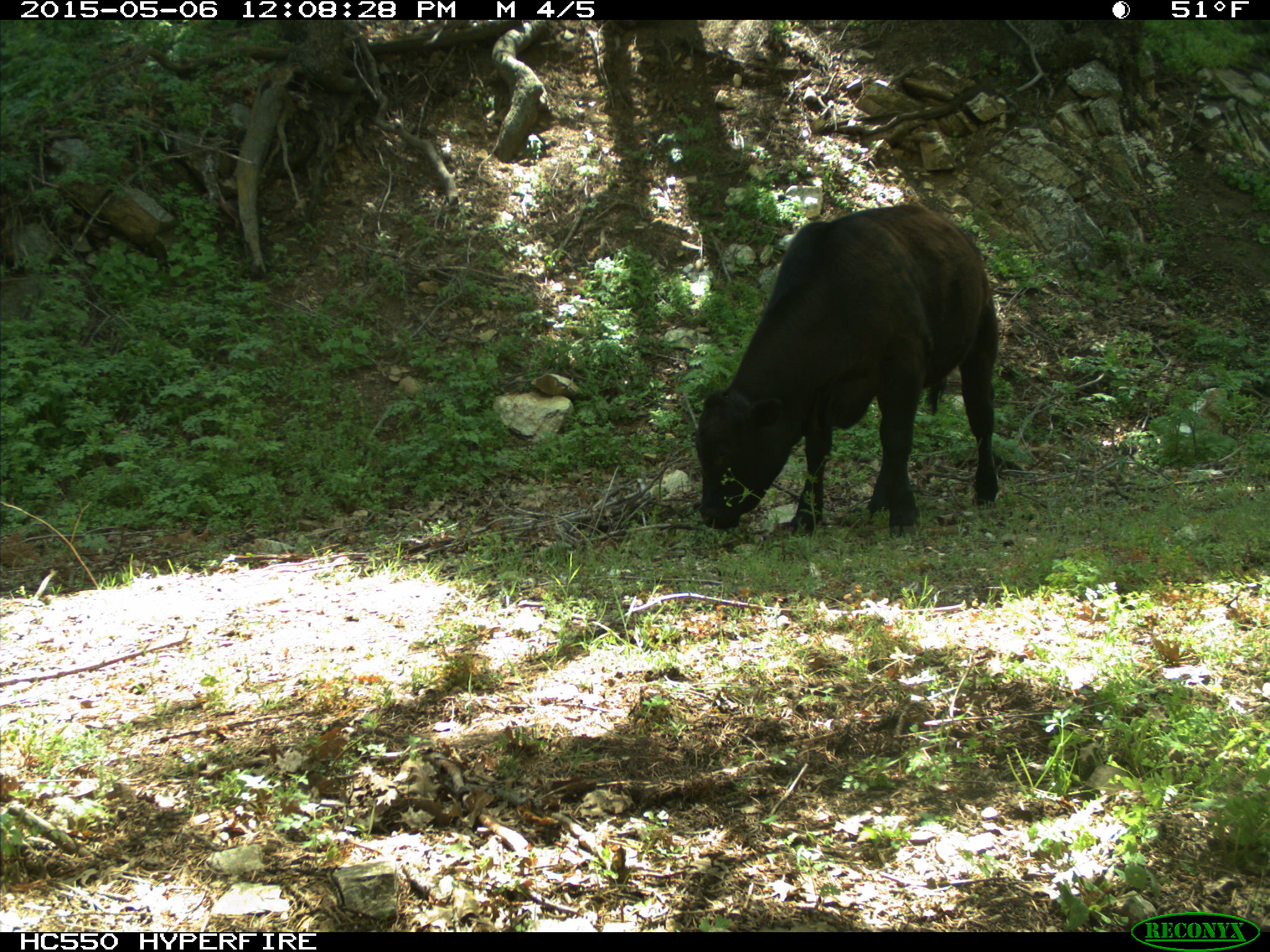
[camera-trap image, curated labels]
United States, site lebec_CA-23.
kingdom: Animalia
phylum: Chordata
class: Mammalia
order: Artiodactyla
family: Bovidae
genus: Bos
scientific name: Bos taurus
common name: domestic cow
Bos taurus (domestic cow).